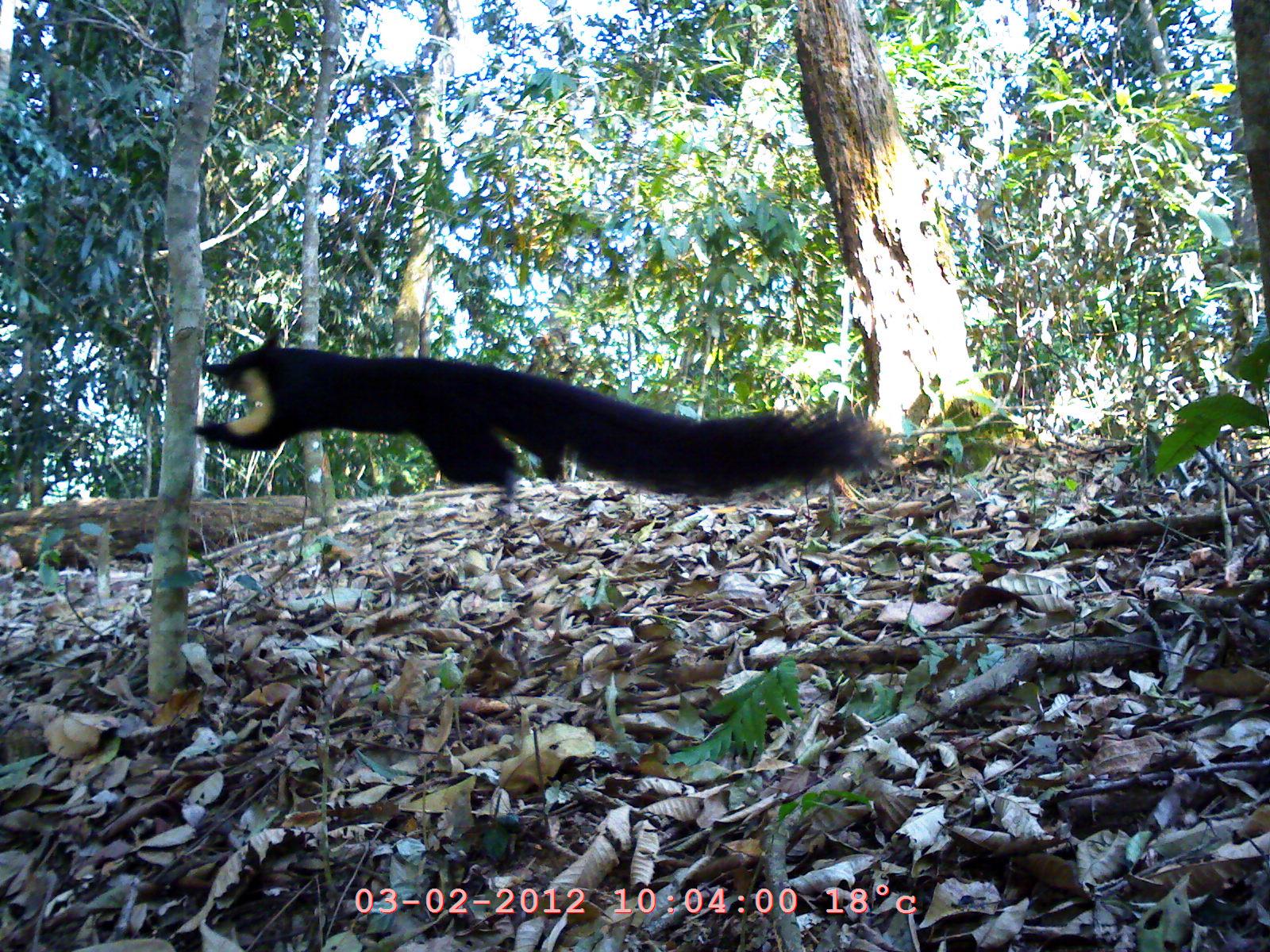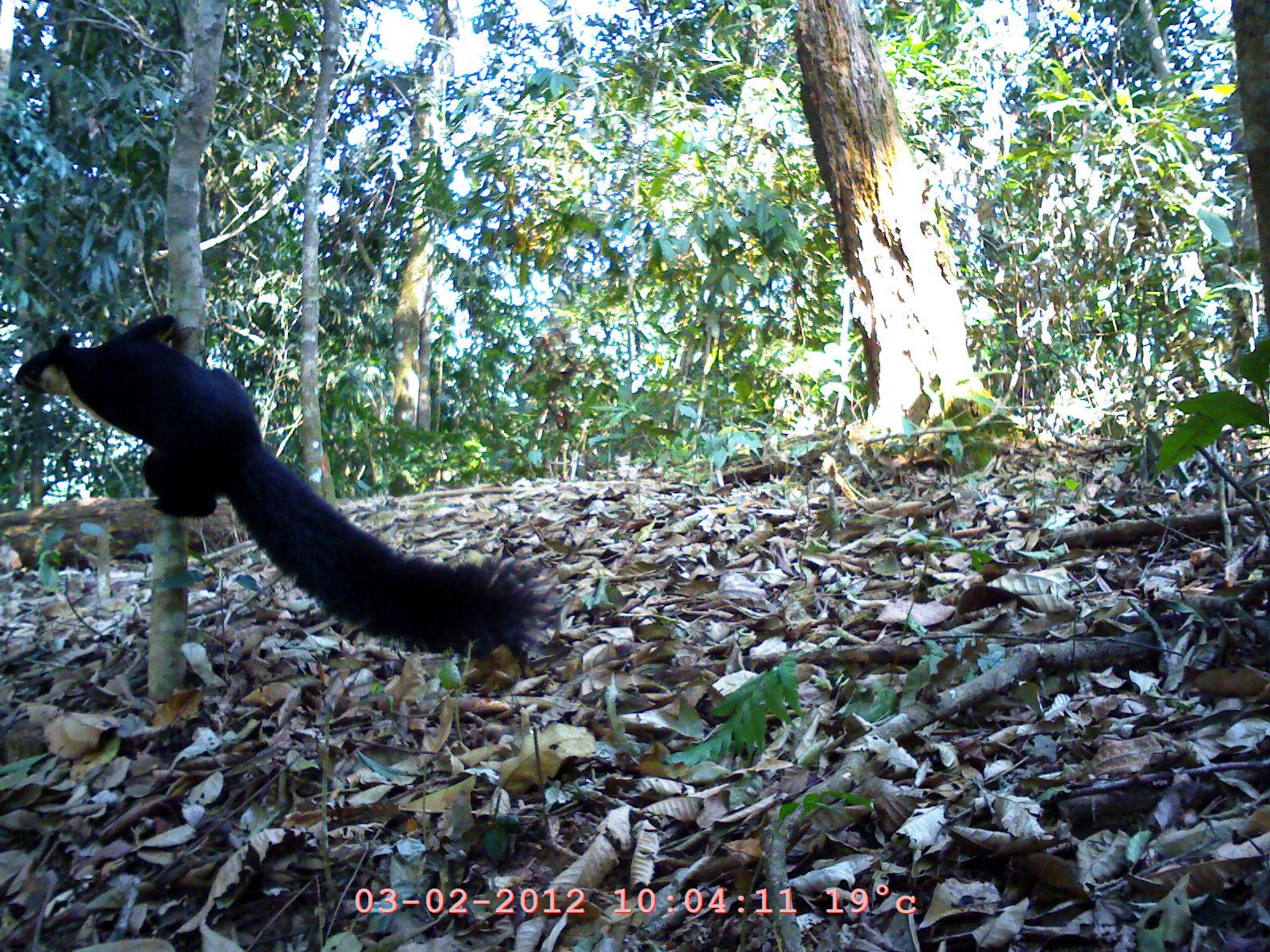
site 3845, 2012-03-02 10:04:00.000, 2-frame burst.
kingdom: Animalia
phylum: Chordata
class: Mammalia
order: Rodentia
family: Sciuridae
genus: Ratufa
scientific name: Ratufa bicolor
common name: black giant squirrel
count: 1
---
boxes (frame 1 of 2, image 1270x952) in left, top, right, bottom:
ratufa bicolor: 188, 328, 892, 510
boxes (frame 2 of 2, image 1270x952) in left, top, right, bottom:
ratufa bicolor: 11, 315, 548, 664